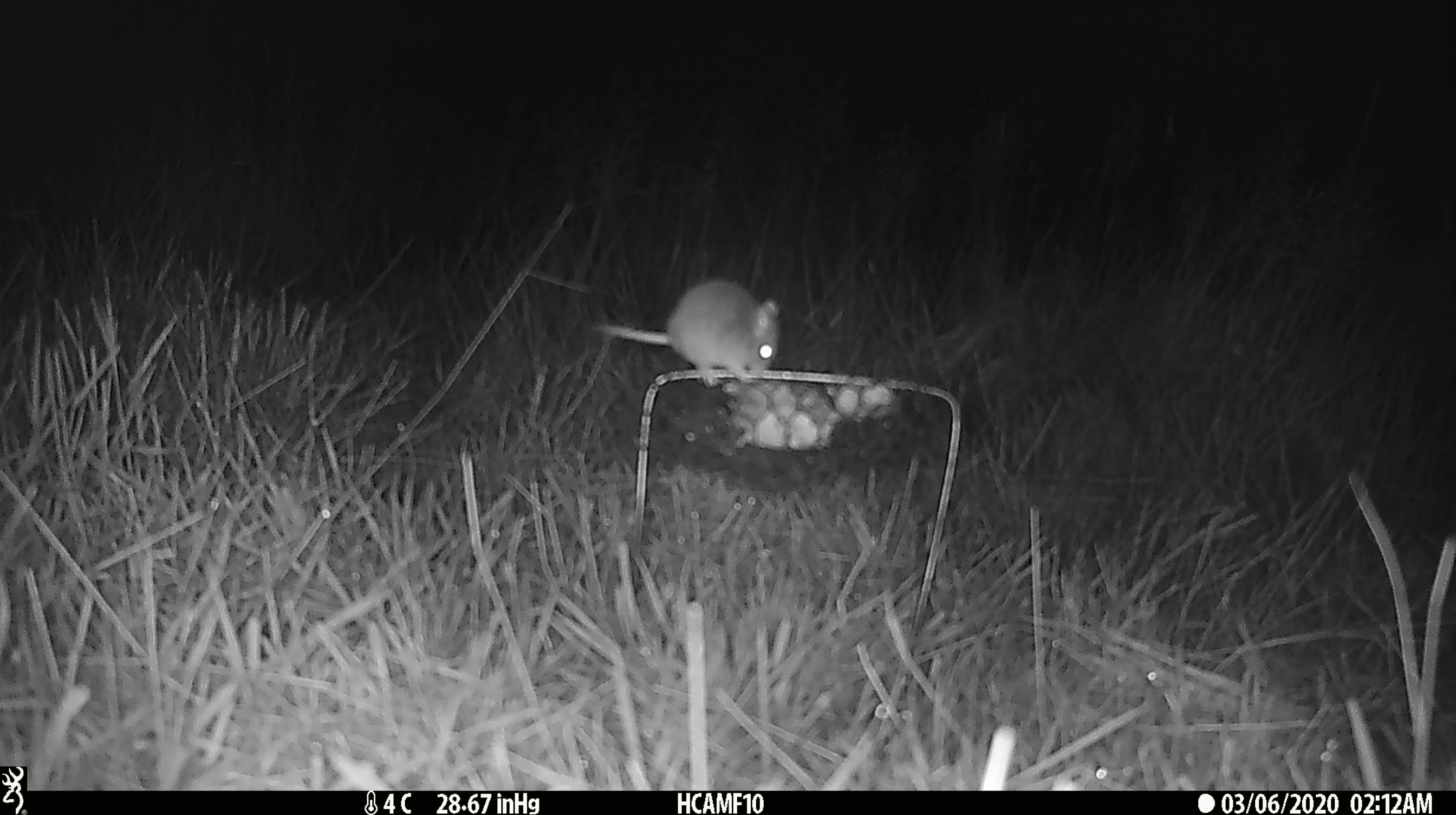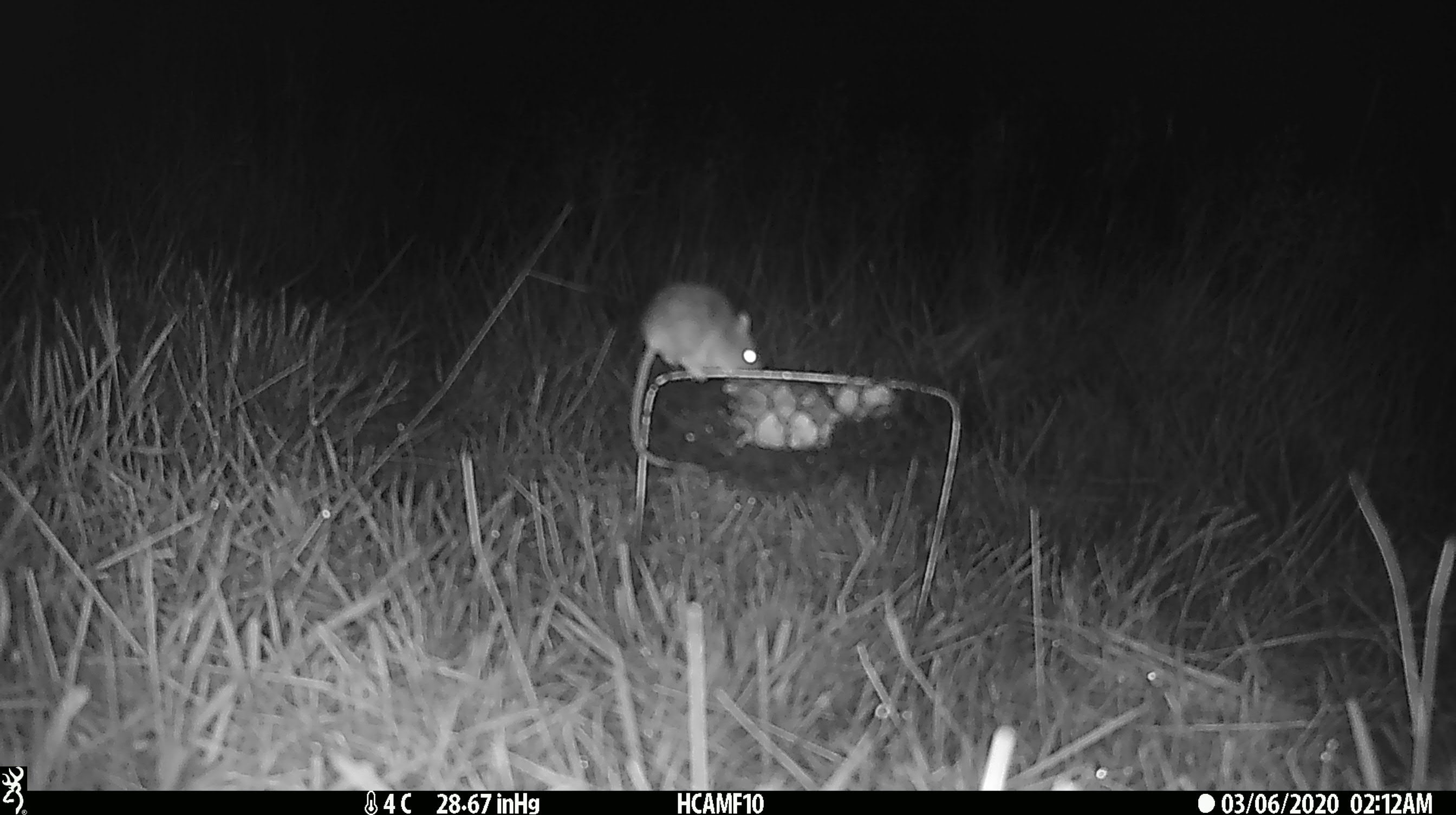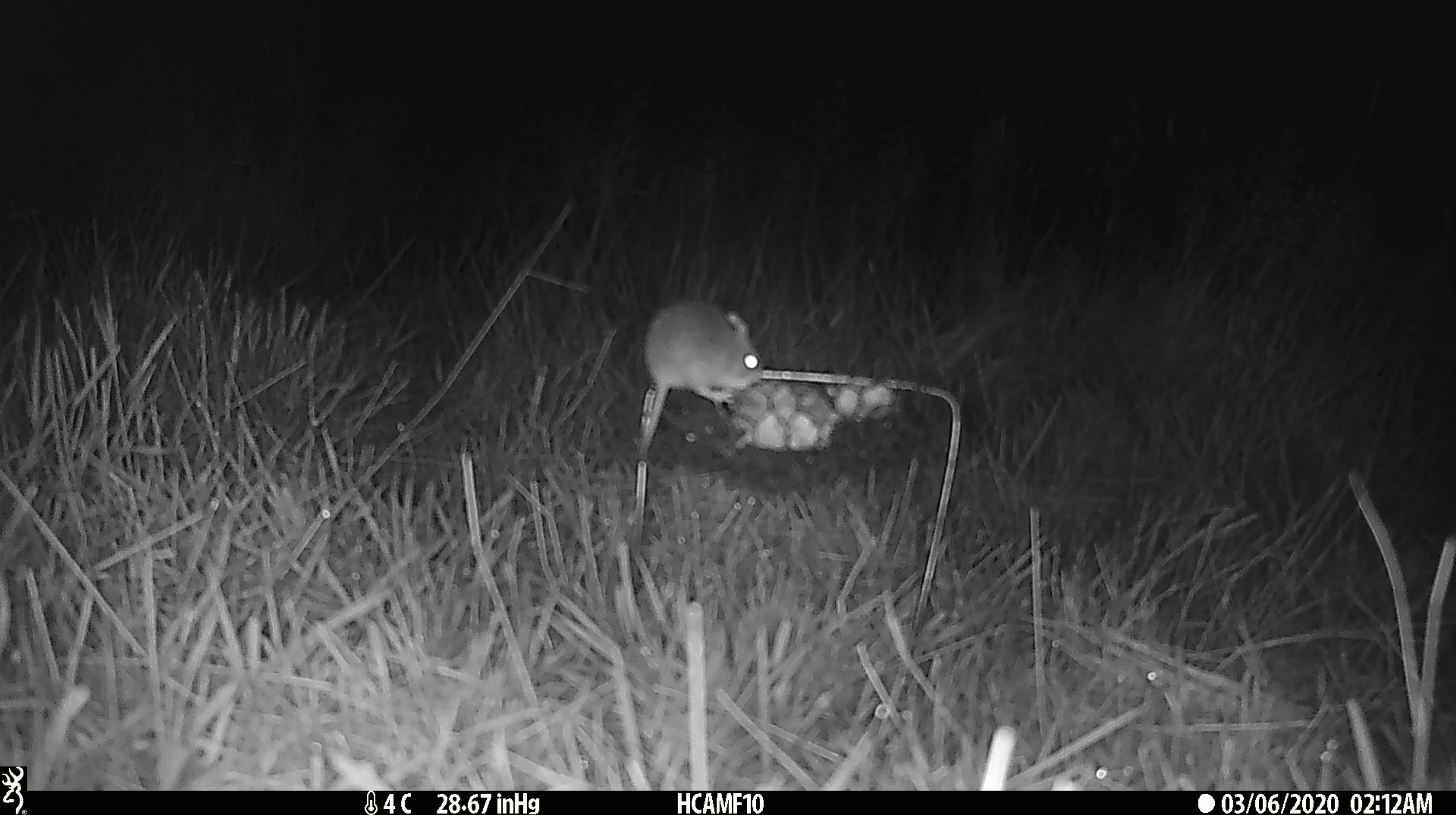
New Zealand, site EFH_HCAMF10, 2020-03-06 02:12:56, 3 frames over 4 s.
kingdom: Animalia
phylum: Chordata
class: Mammalia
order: Rodentia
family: Muridae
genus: Mus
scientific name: Mus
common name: mouse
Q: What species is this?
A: Mouse (Mus).